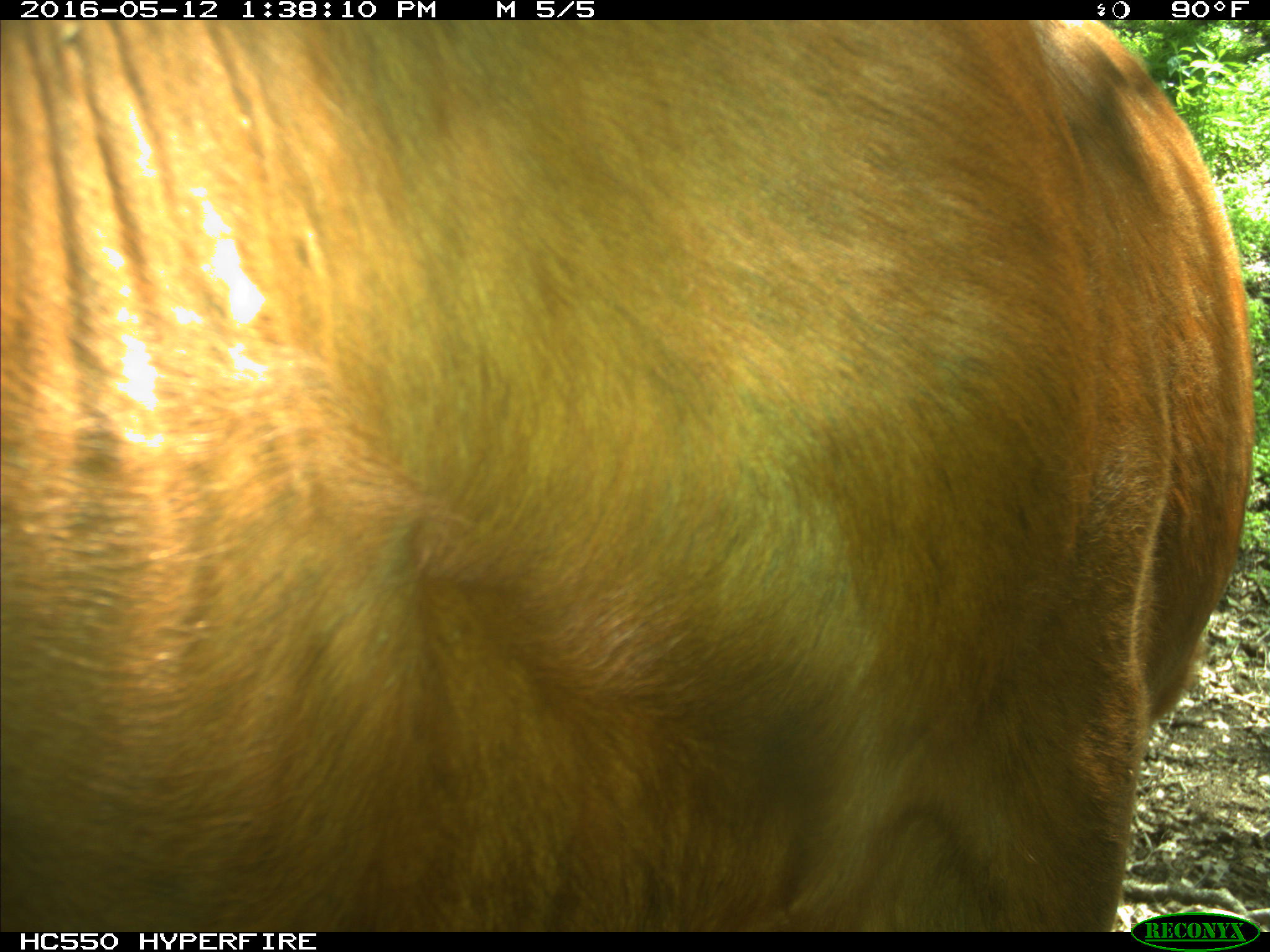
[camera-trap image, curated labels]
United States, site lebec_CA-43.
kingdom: Animalia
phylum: Chordata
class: Mammalia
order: Artiodactyla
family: Bovidae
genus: Bos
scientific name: Bos taurus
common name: domestic cow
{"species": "Bos taurus (domestic cow)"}